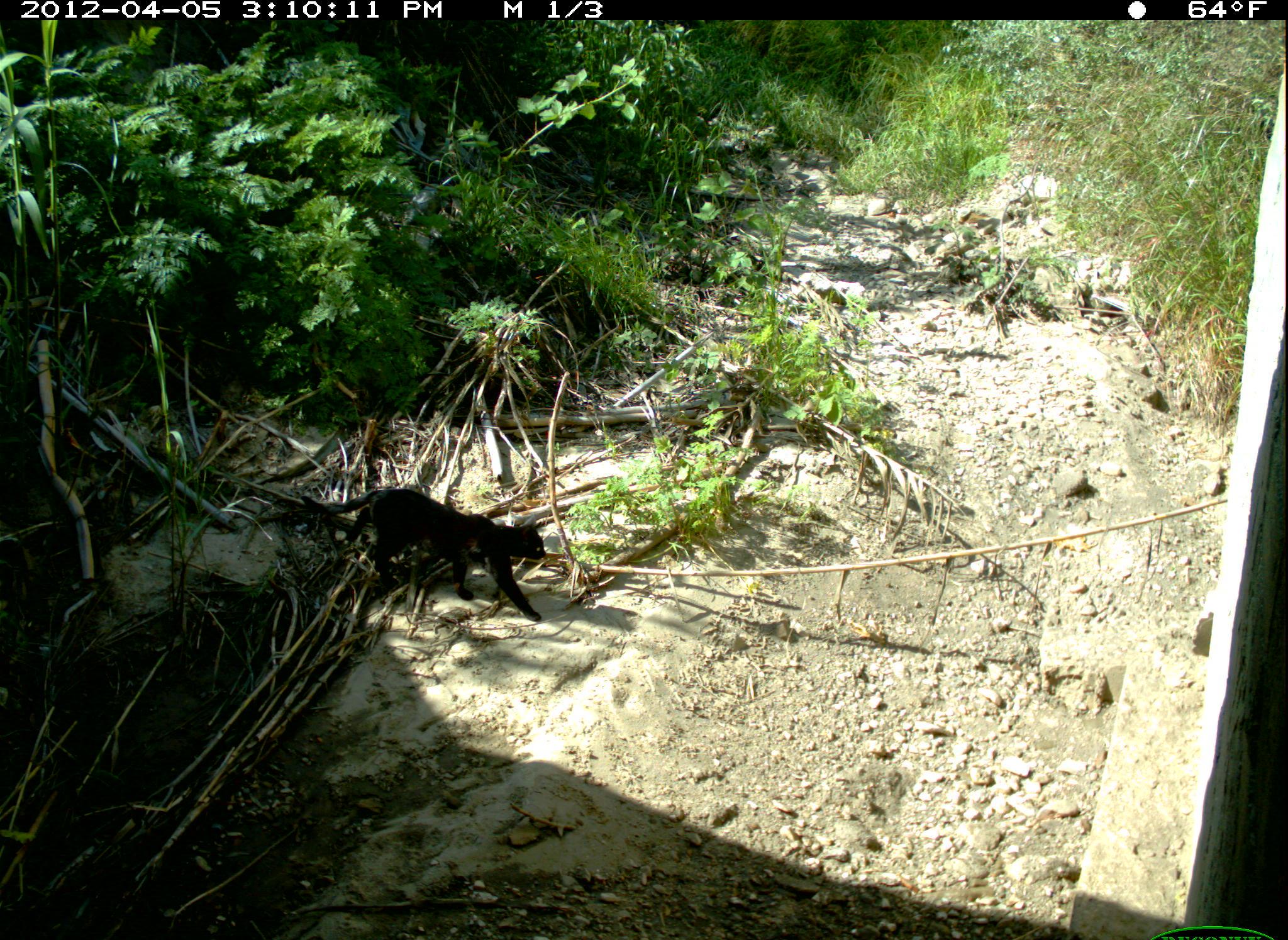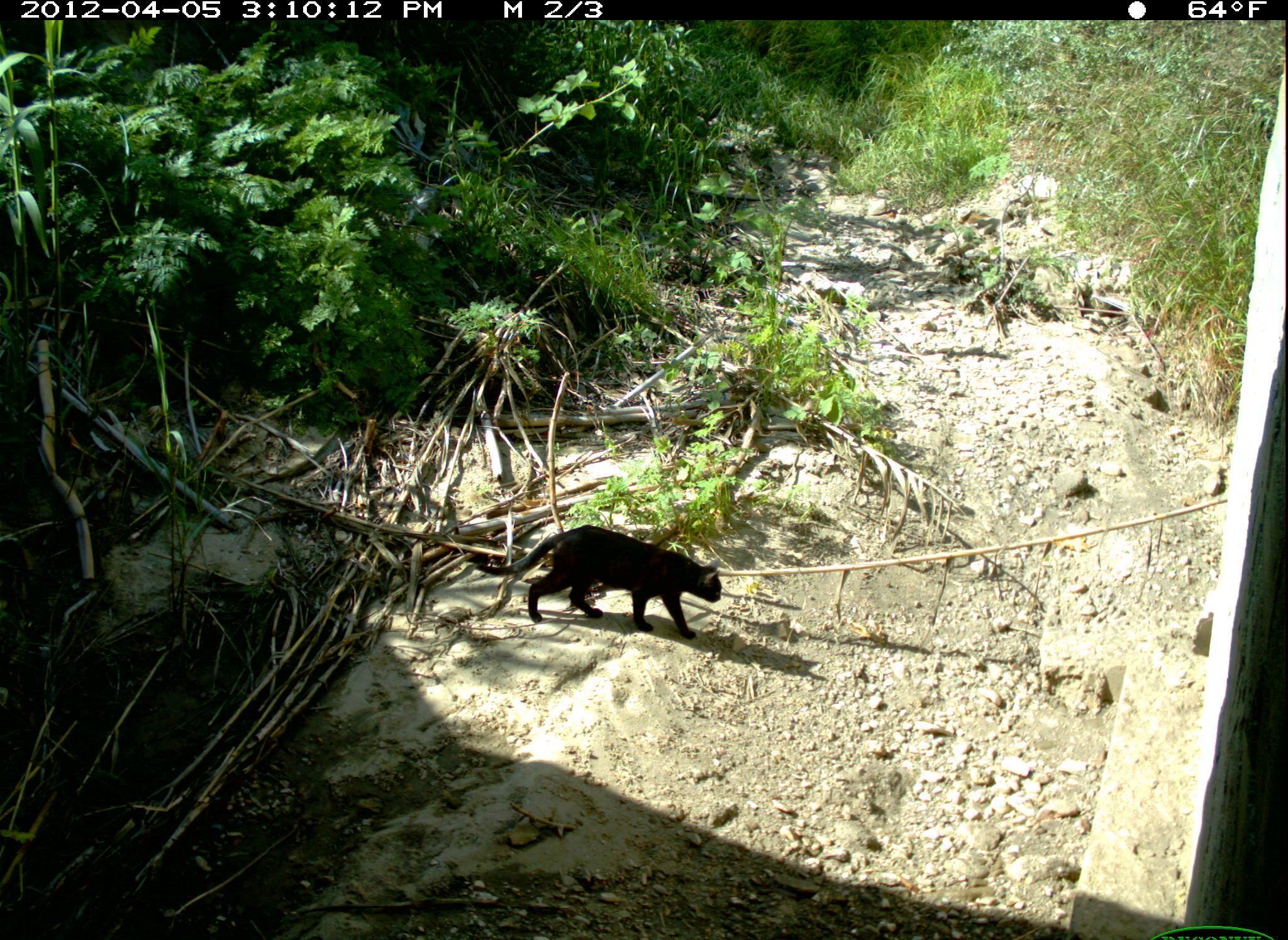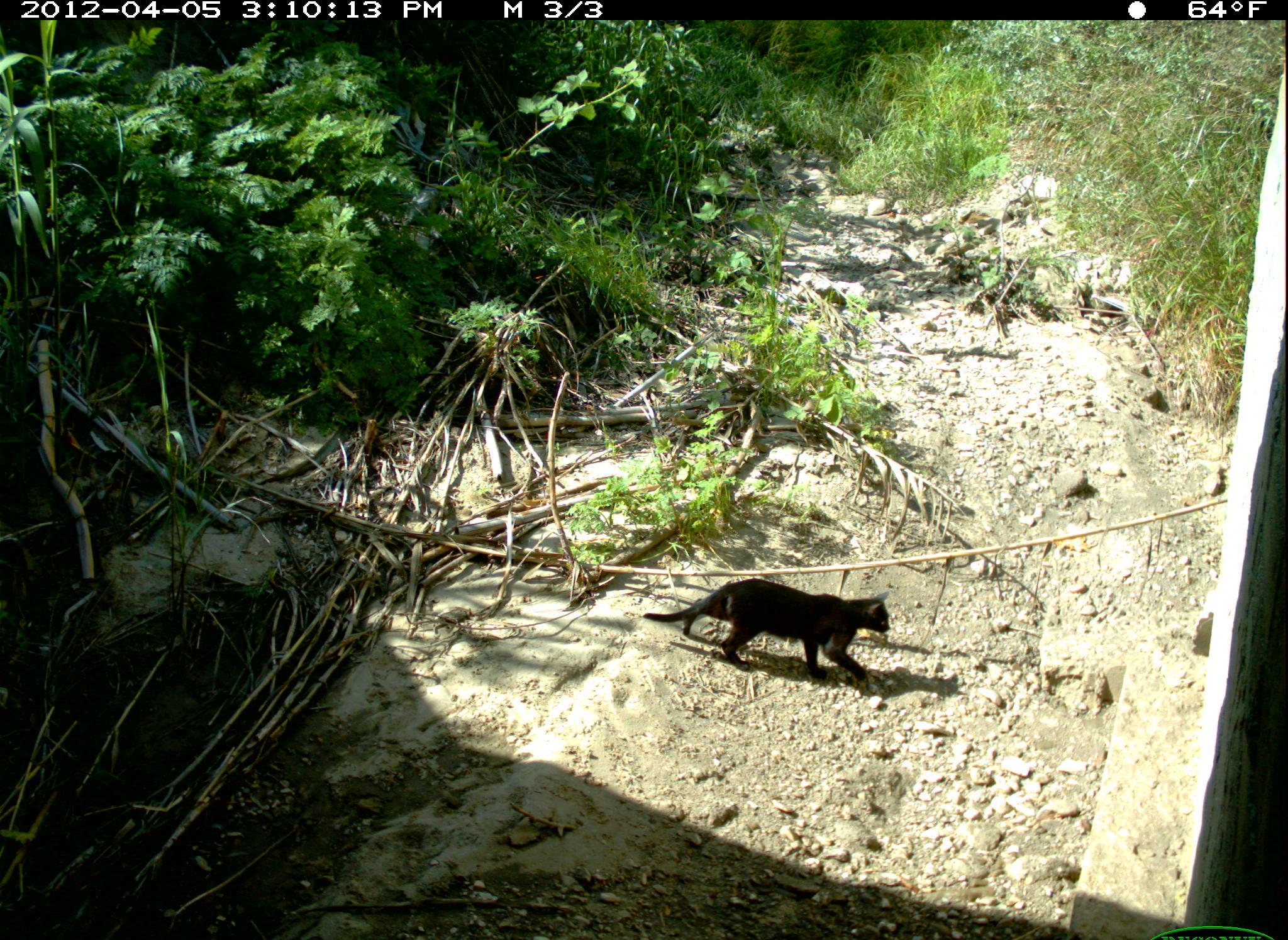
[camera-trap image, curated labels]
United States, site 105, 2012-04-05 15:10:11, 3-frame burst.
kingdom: Animalia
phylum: Chordata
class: Mammalia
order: Carnivora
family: Felidae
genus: Felis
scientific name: Felis catus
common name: cat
Cat (Felis catus).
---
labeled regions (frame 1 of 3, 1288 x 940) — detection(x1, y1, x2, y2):
cat: detection(272, 485, 576, 626)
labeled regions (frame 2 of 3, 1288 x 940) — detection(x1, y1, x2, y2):
cat: detection(460, 522, 741, 647)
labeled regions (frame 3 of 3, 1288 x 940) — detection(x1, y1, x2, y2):
cat: detection(641, 575, 897, 697)